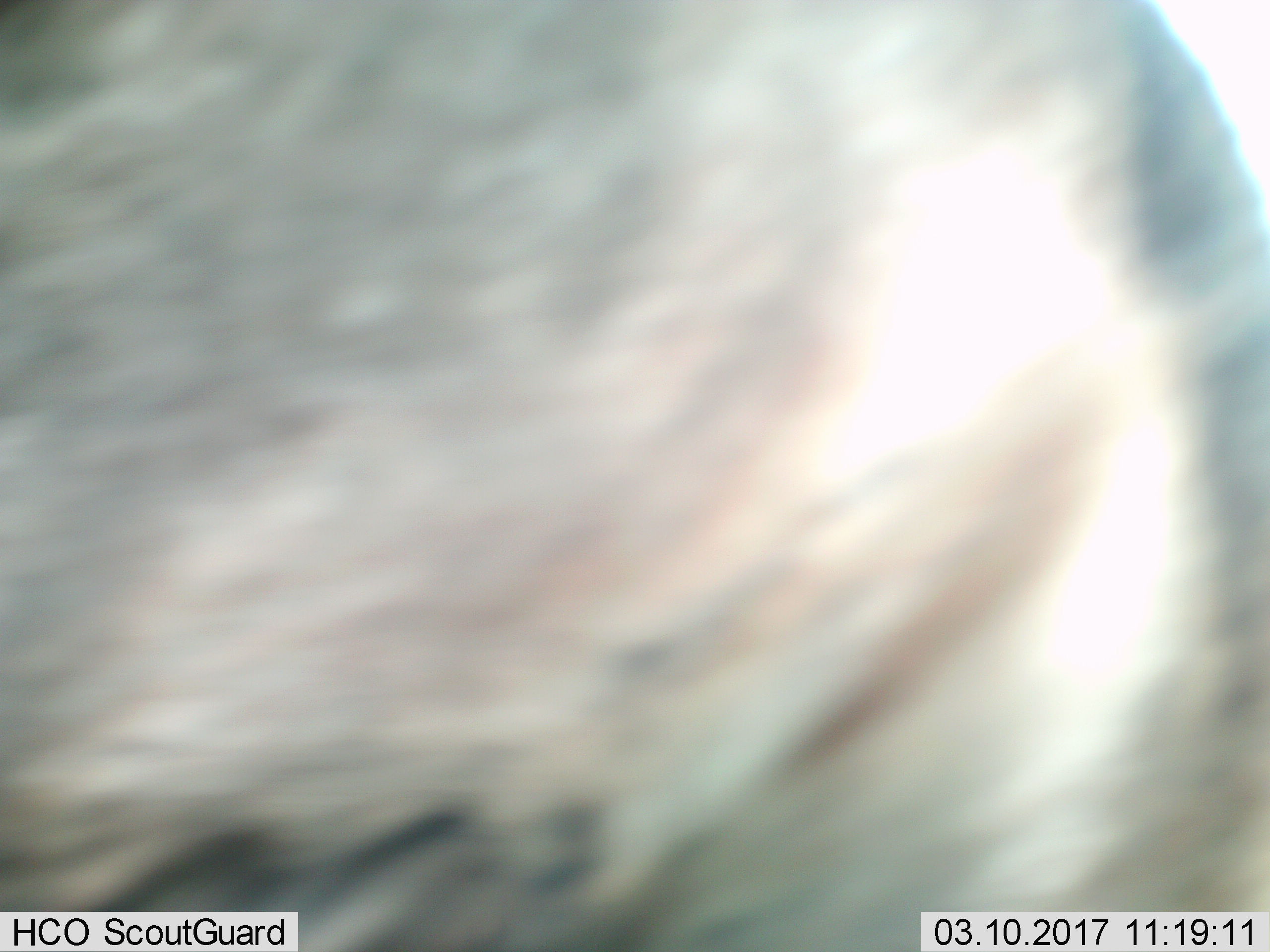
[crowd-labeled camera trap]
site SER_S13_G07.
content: unidentified animal